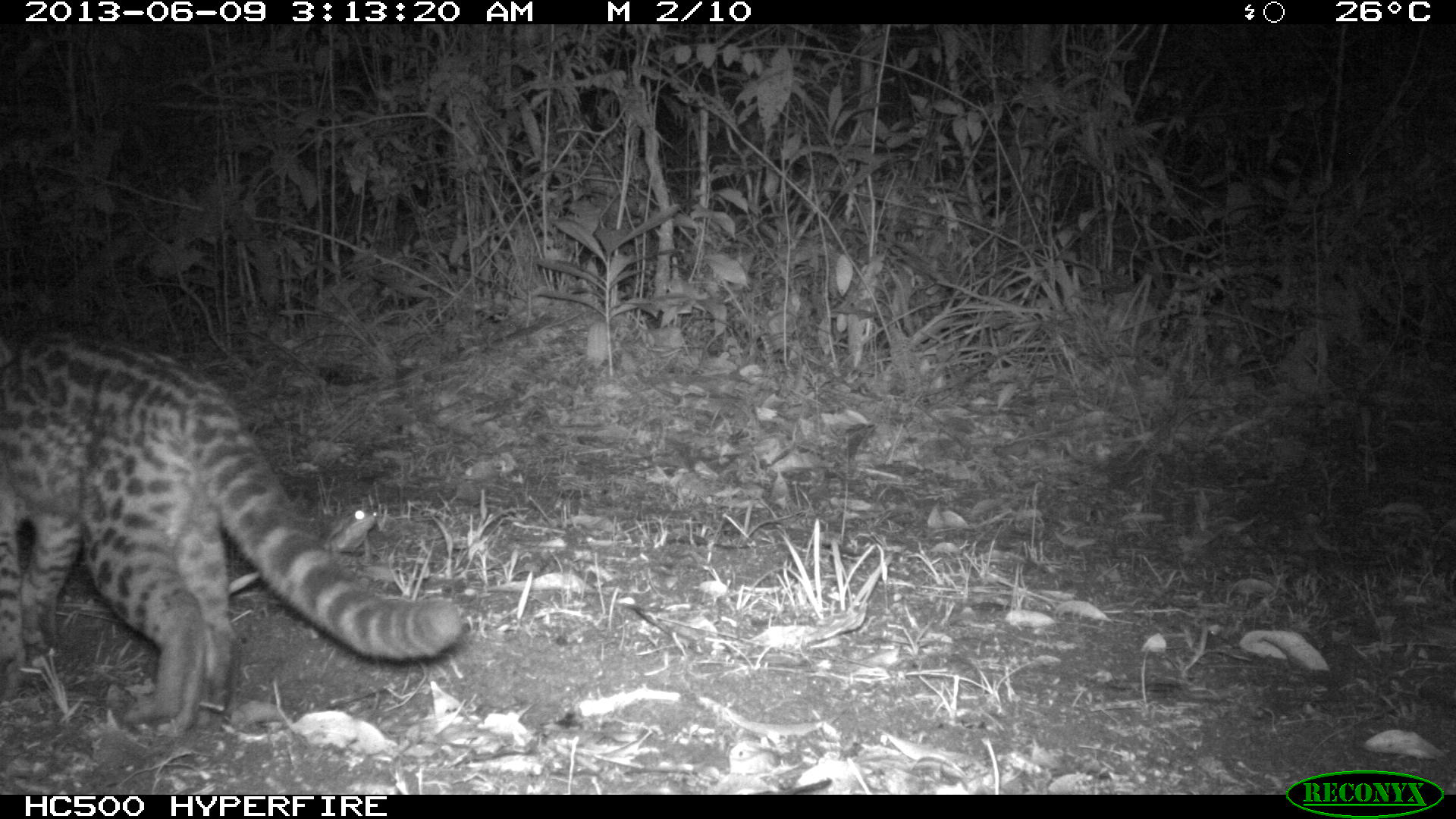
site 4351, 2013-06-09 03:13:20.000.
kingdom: Animalia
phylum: Chordata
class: Mammalia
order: Carnivora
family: Felidae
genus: Leopardus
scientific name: Leopardus wiedii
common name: margay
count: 1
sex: male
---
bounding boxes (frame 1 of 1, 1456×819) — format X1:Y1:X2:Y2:
leopardus wiedii: 0:330:459:724